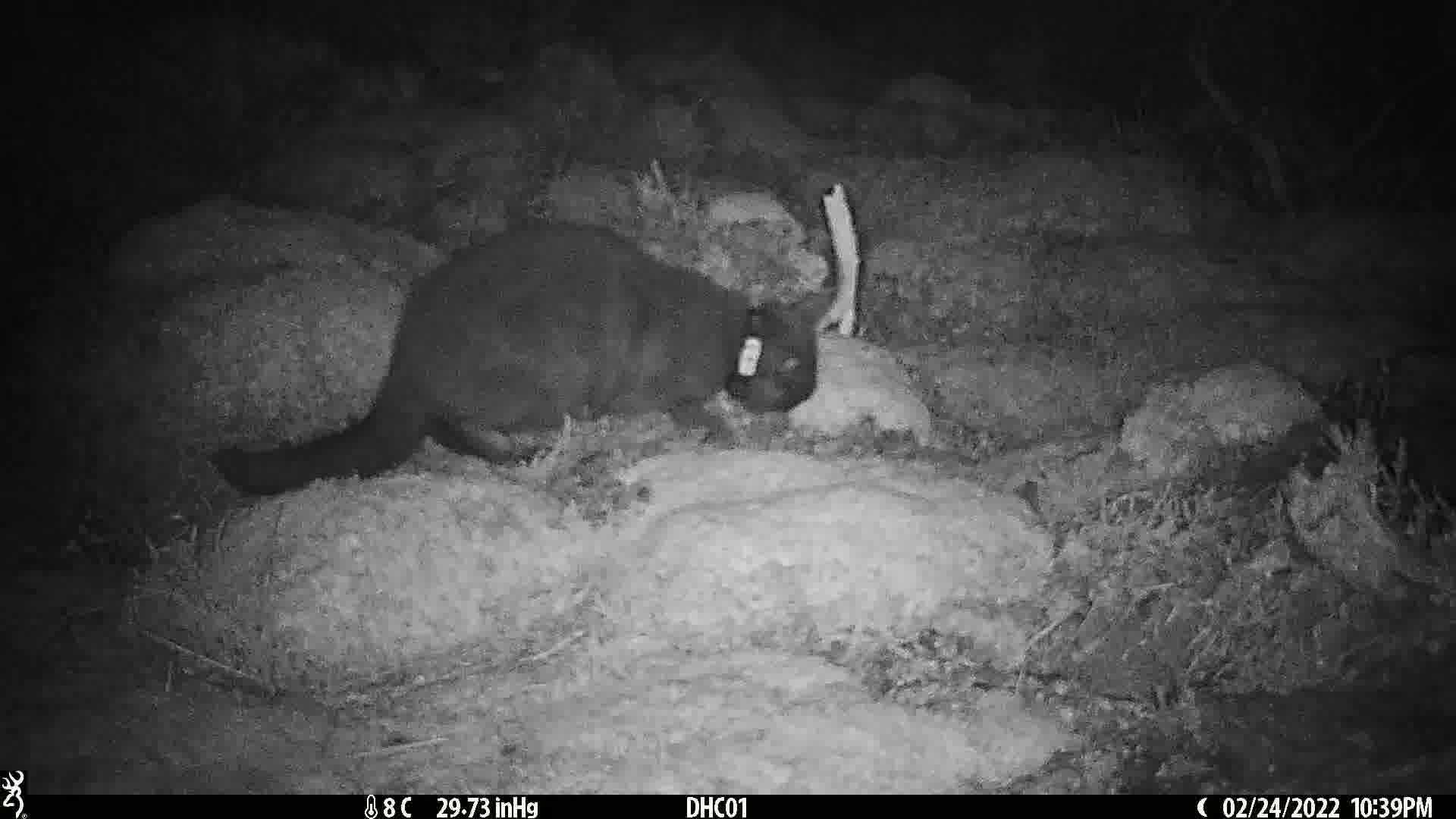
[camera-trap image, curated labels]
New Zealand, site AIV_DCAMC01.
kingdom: Animalia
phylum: Chordata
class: Mammalia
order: Carnivora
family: Felidae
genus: Felis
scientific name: Felis catus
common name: domestic cat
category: cat